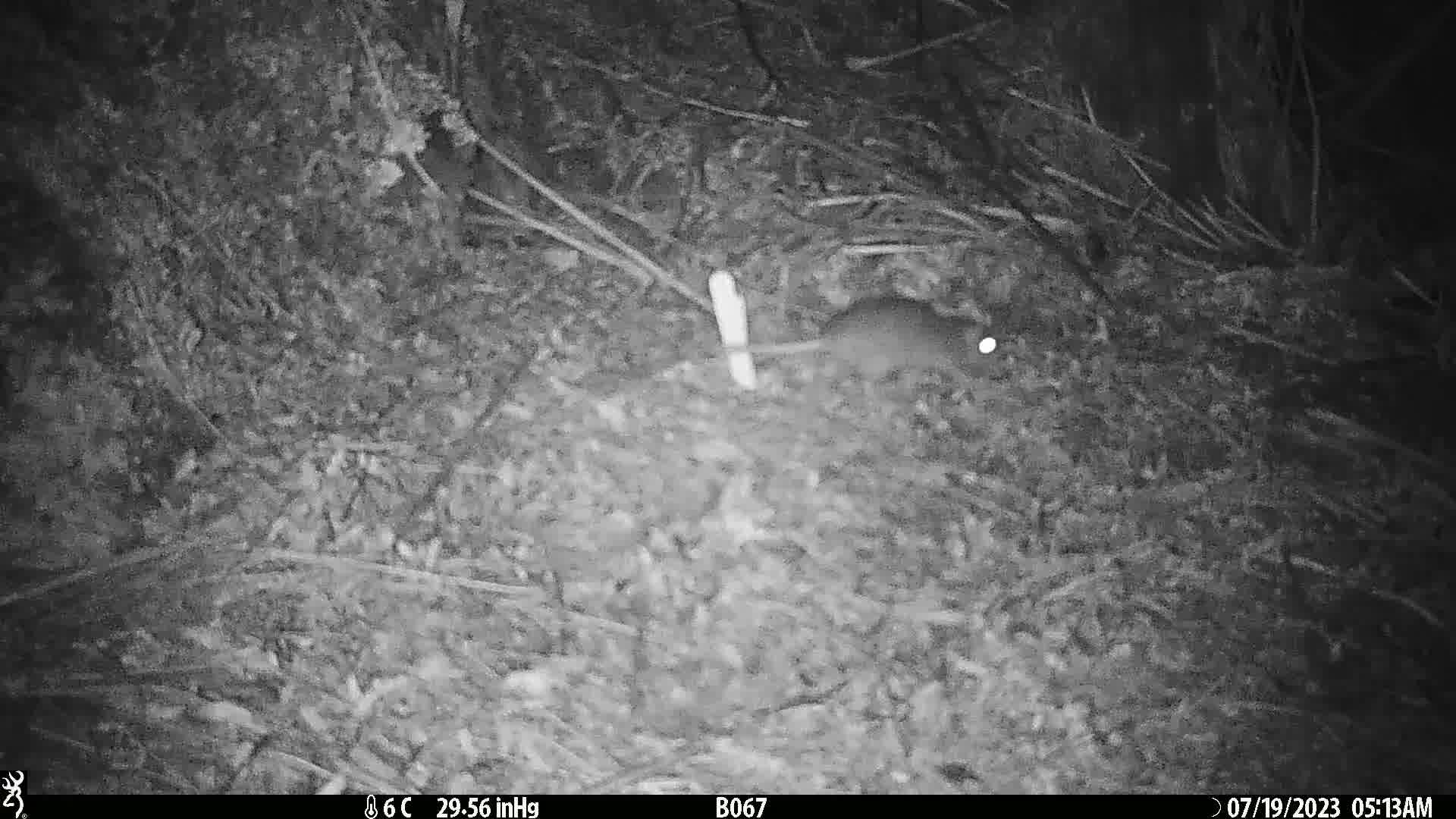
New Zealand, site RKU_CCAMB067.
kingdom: Animalia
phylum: Chordata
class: Mammalia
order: Rodentia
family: Muridae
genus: Rattus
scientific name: Rattus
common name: rat